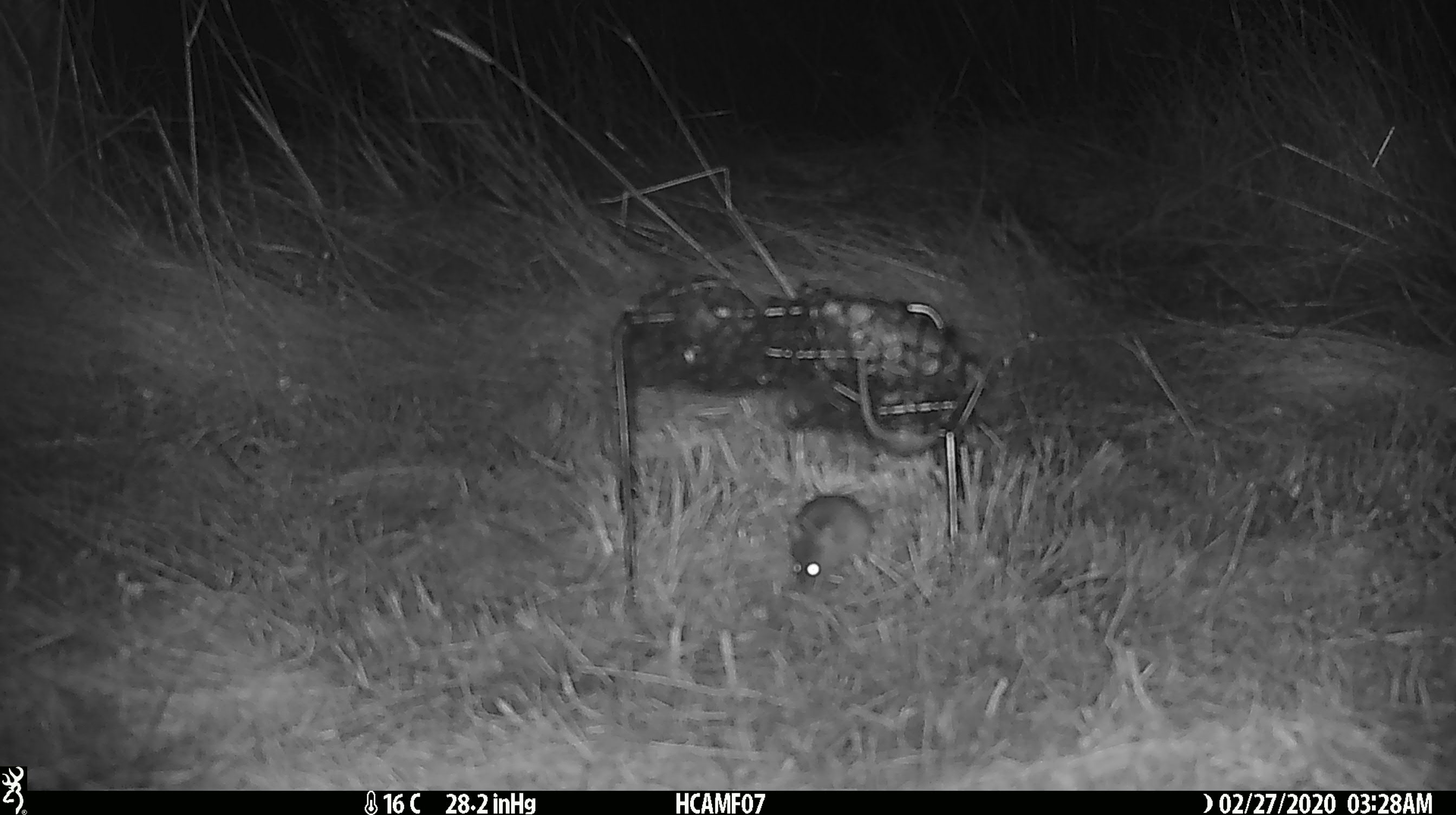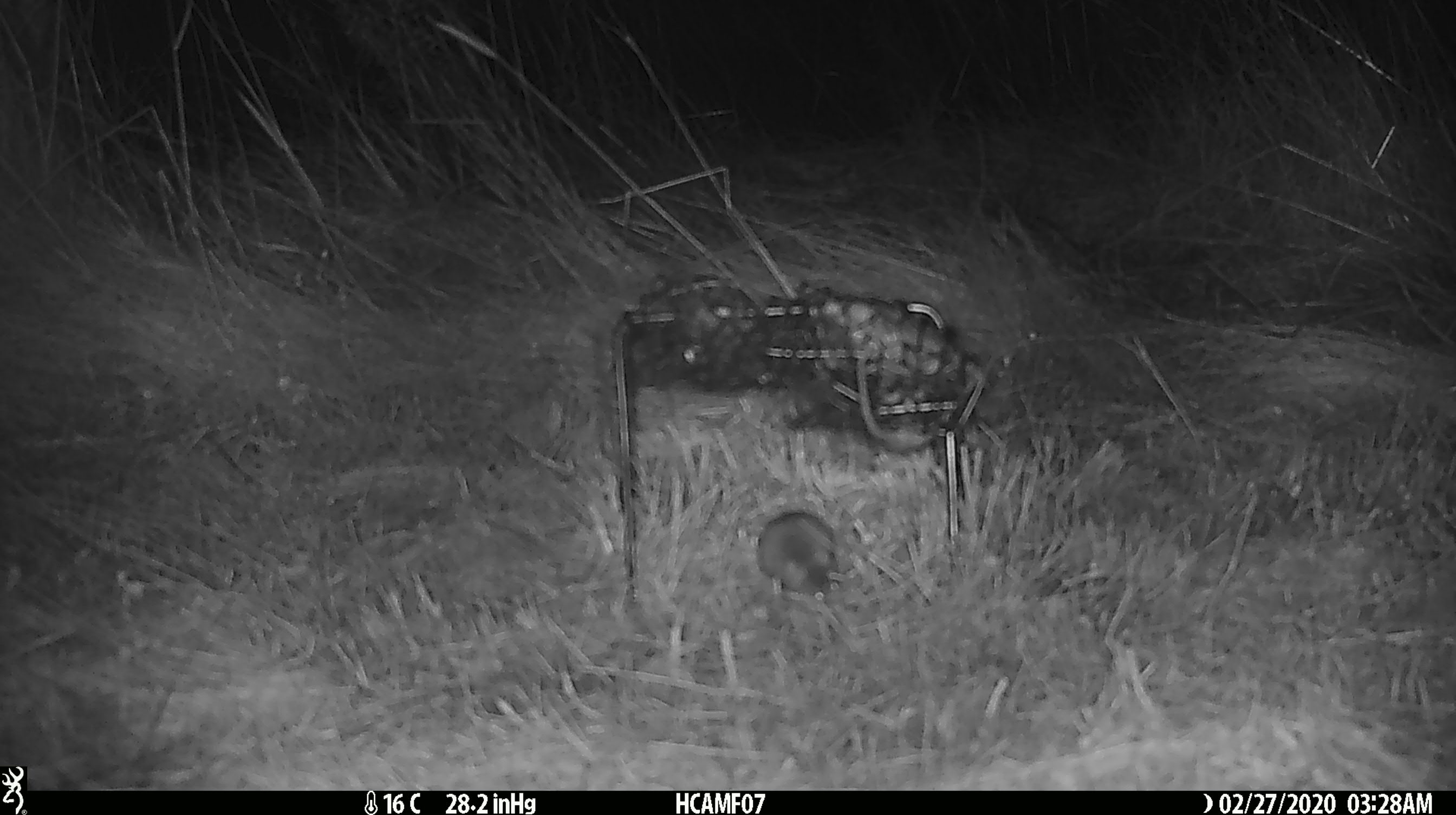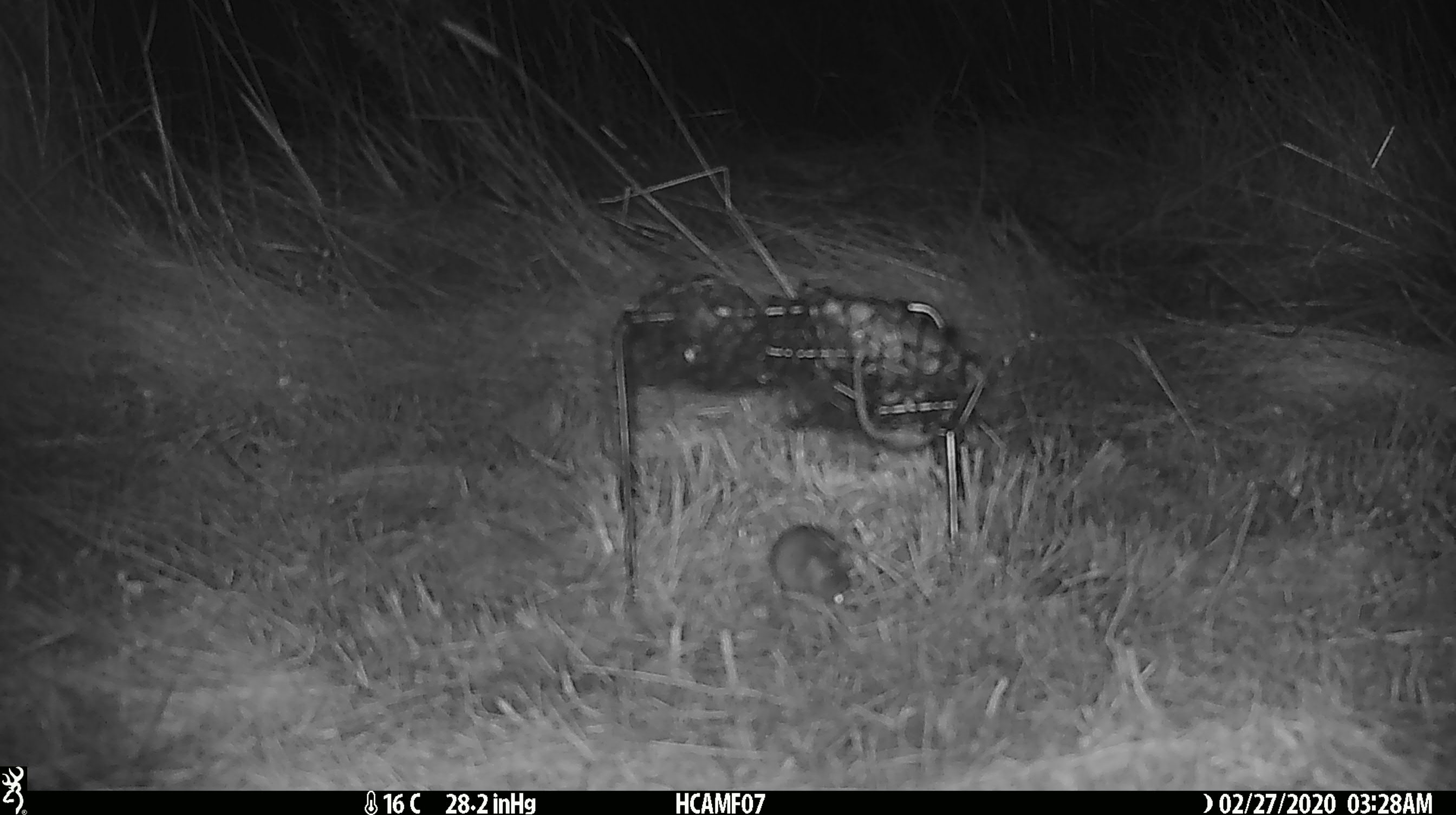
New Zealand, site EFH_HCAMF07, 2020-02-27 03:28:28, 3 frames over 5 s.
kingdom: Animalia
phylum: Chordata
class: Mammalia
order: Rodentia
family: Muridae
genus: Mus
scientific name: Mus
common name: mouse